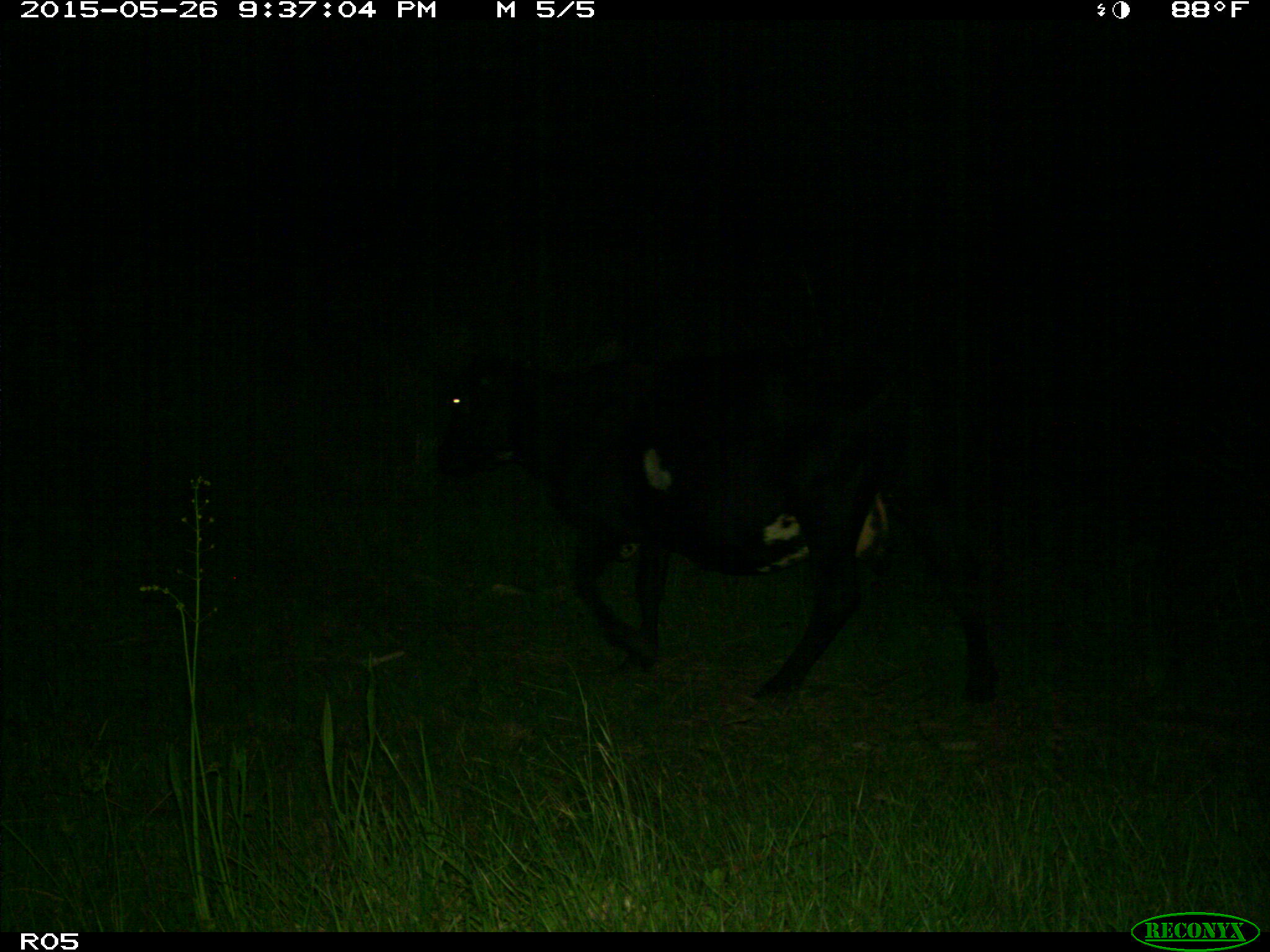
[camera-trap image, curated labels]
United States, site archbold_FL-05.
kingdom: Animalia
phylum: Chordata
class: Mammalia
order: Artiodactyla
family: Bovidae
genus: Bos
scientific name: Bos taurus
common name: domestic cow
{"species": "Bos taurus (domestic cow)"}